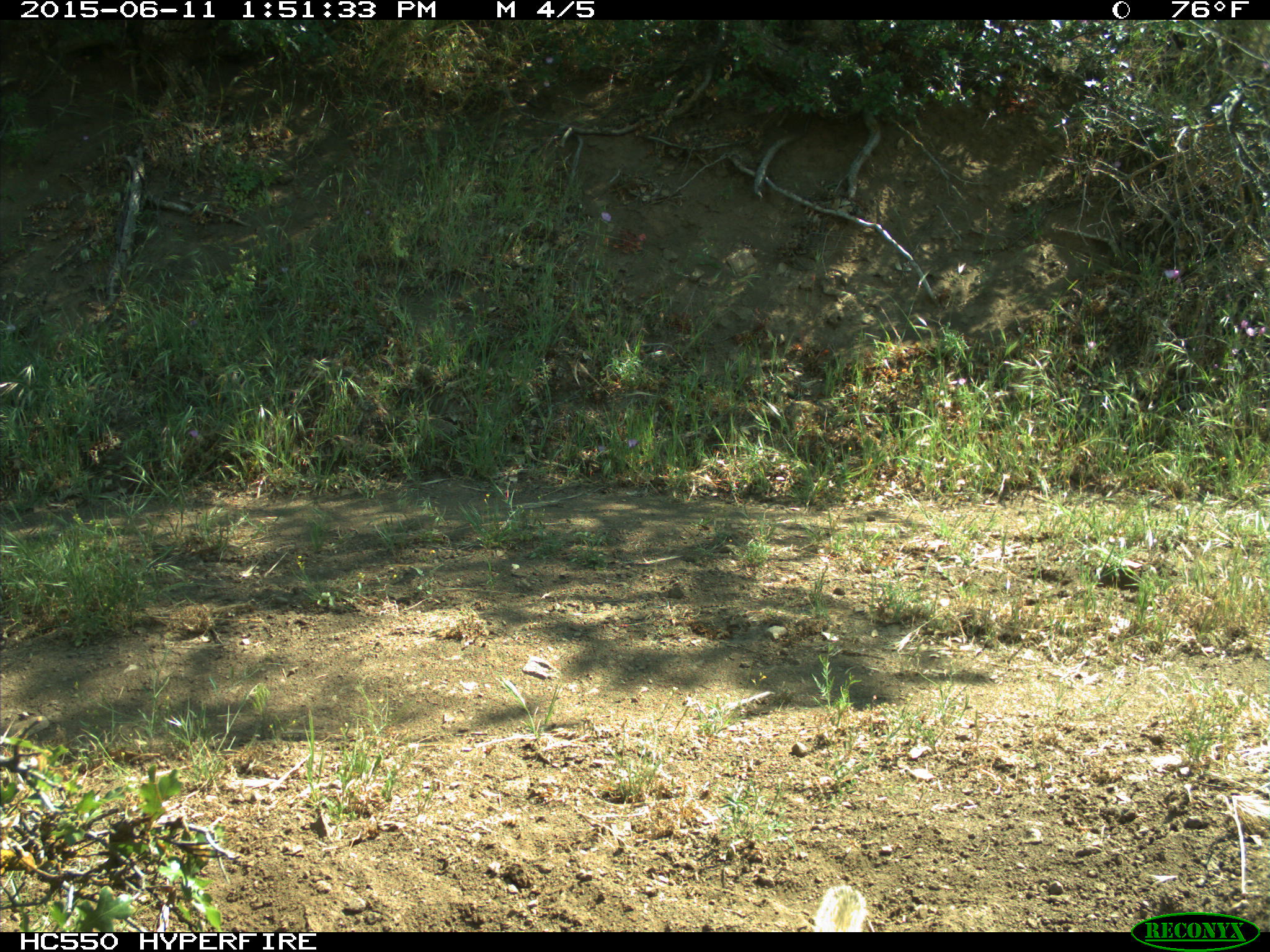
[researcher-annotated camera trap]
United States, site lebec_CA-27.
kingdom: Animalia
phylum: Chordata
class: Mammalia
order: Rodentia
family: Sciuridae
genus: Otospermophilus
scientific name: Otospermophilus beecheyi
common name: california ground squirrel